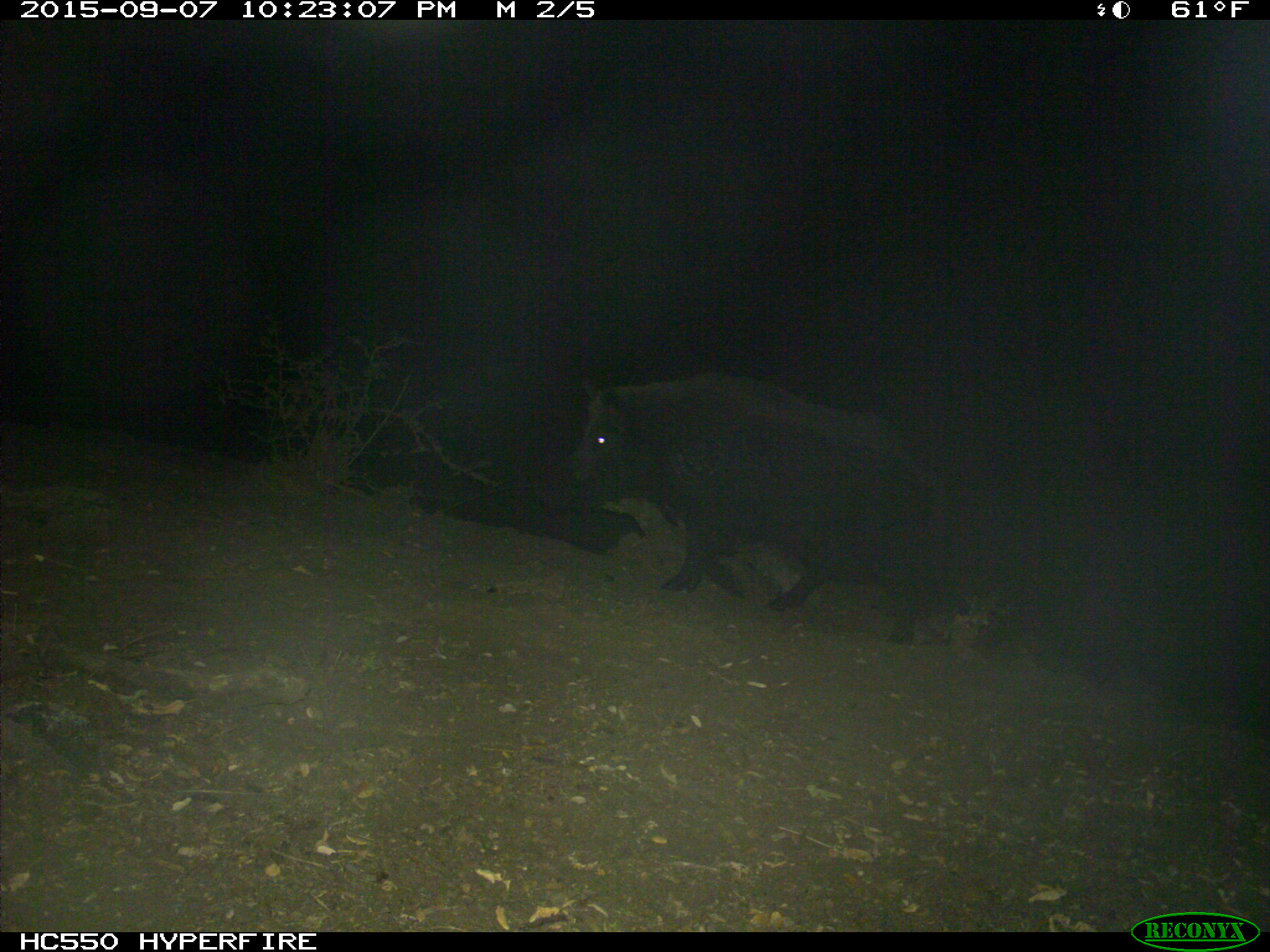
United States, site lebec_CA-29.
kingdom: Animalia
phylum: Chordata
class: Mammalia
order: Artiodactyla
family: Suidae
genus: Sus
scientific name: Sus scrofa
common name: wild boar